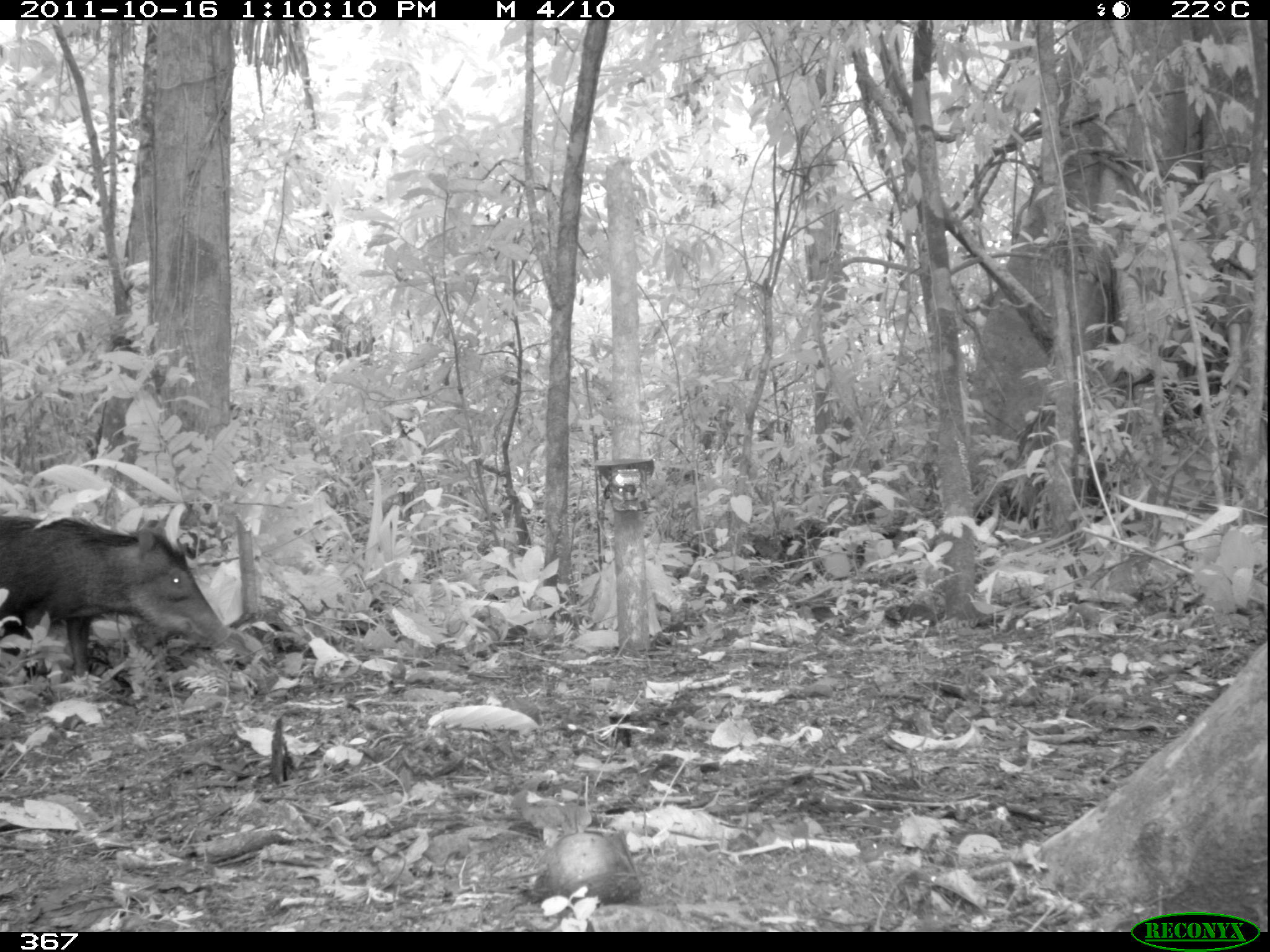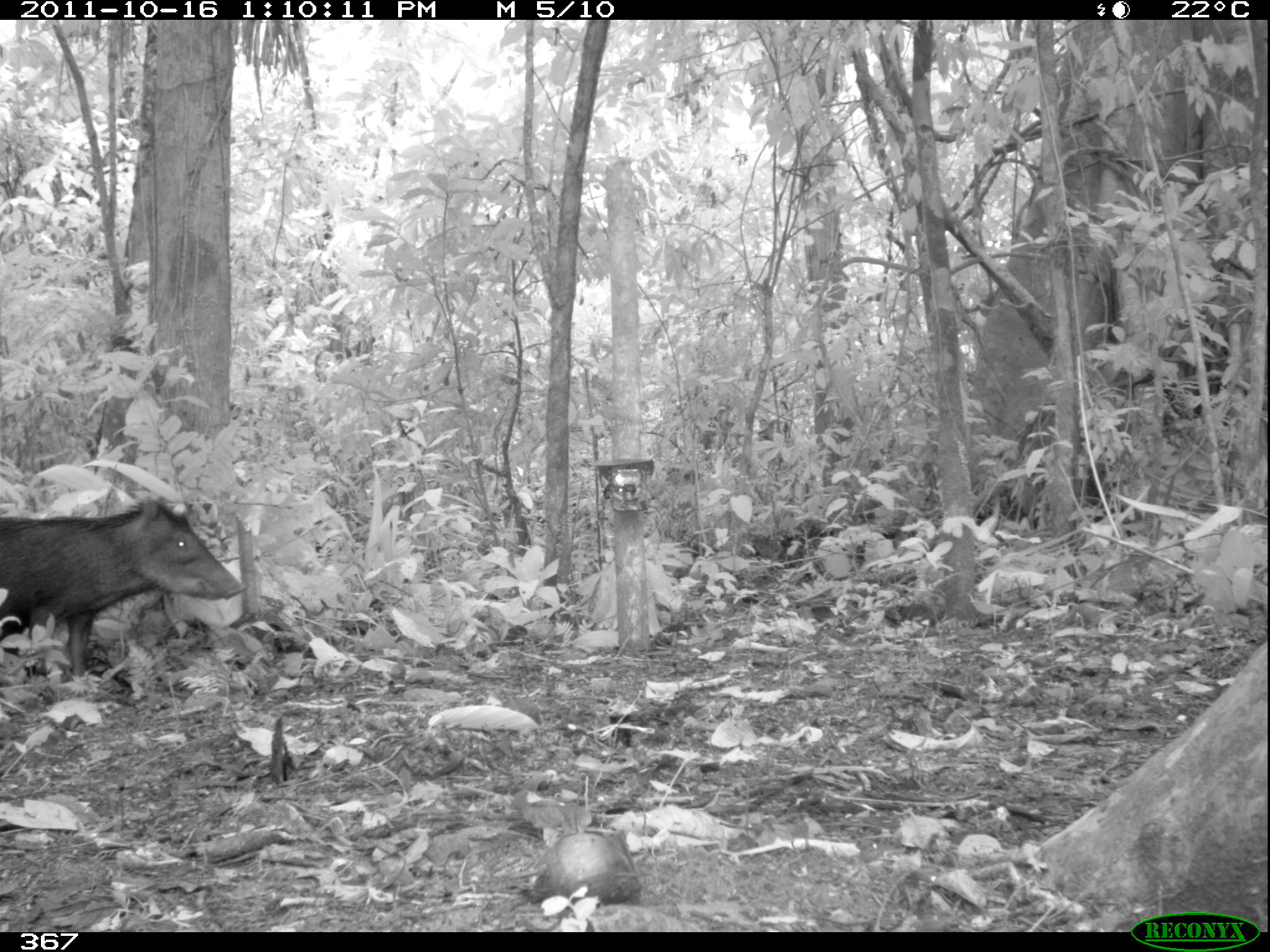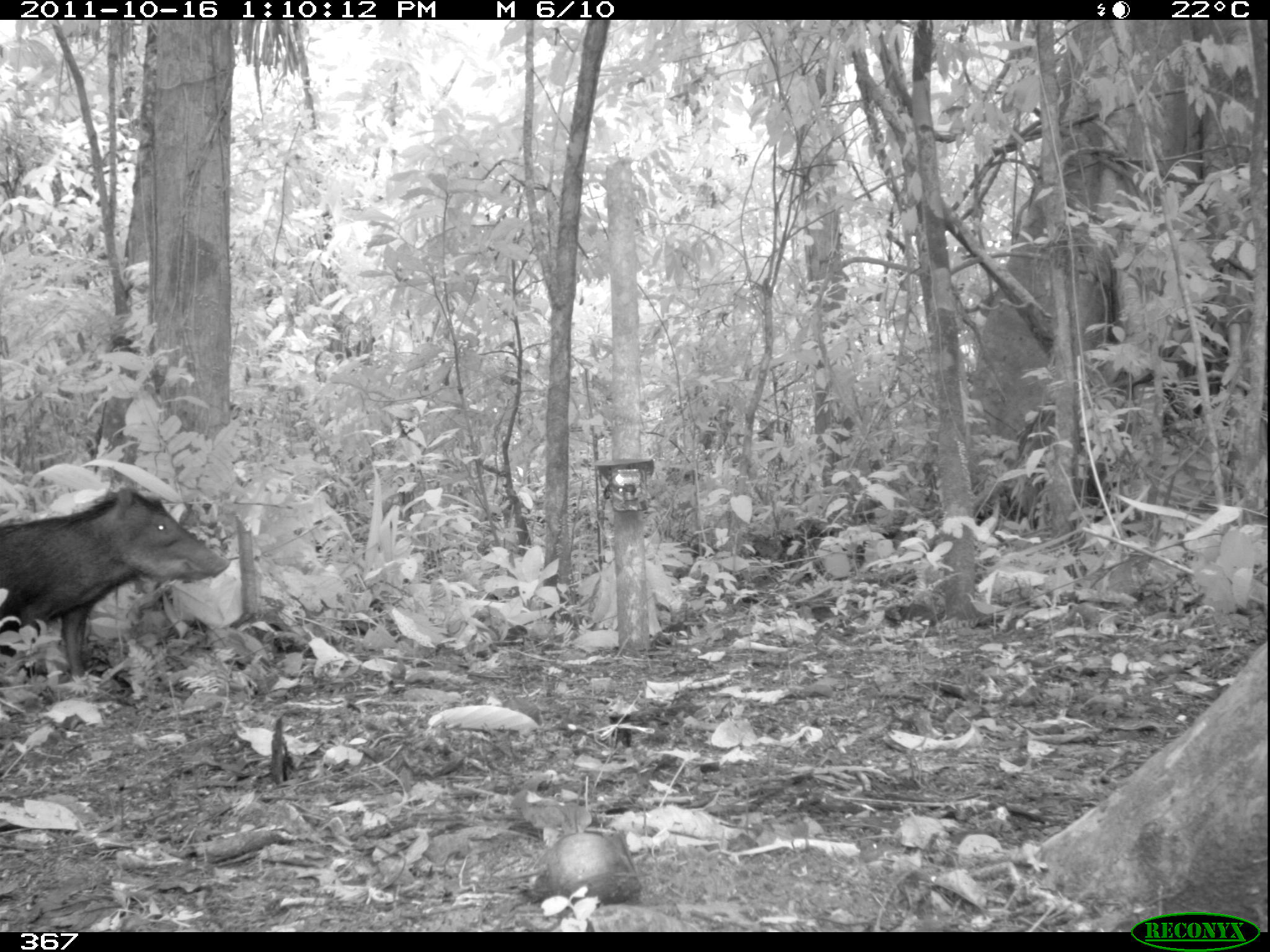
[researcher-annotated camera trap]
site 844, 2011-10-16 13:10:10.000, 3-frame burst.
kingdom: Animalia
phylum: Chordata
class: Mammalia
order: Artiodactyla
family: Tayassuidae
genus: Tayassu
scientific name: Tayassu pecari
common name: white-lipped peccary